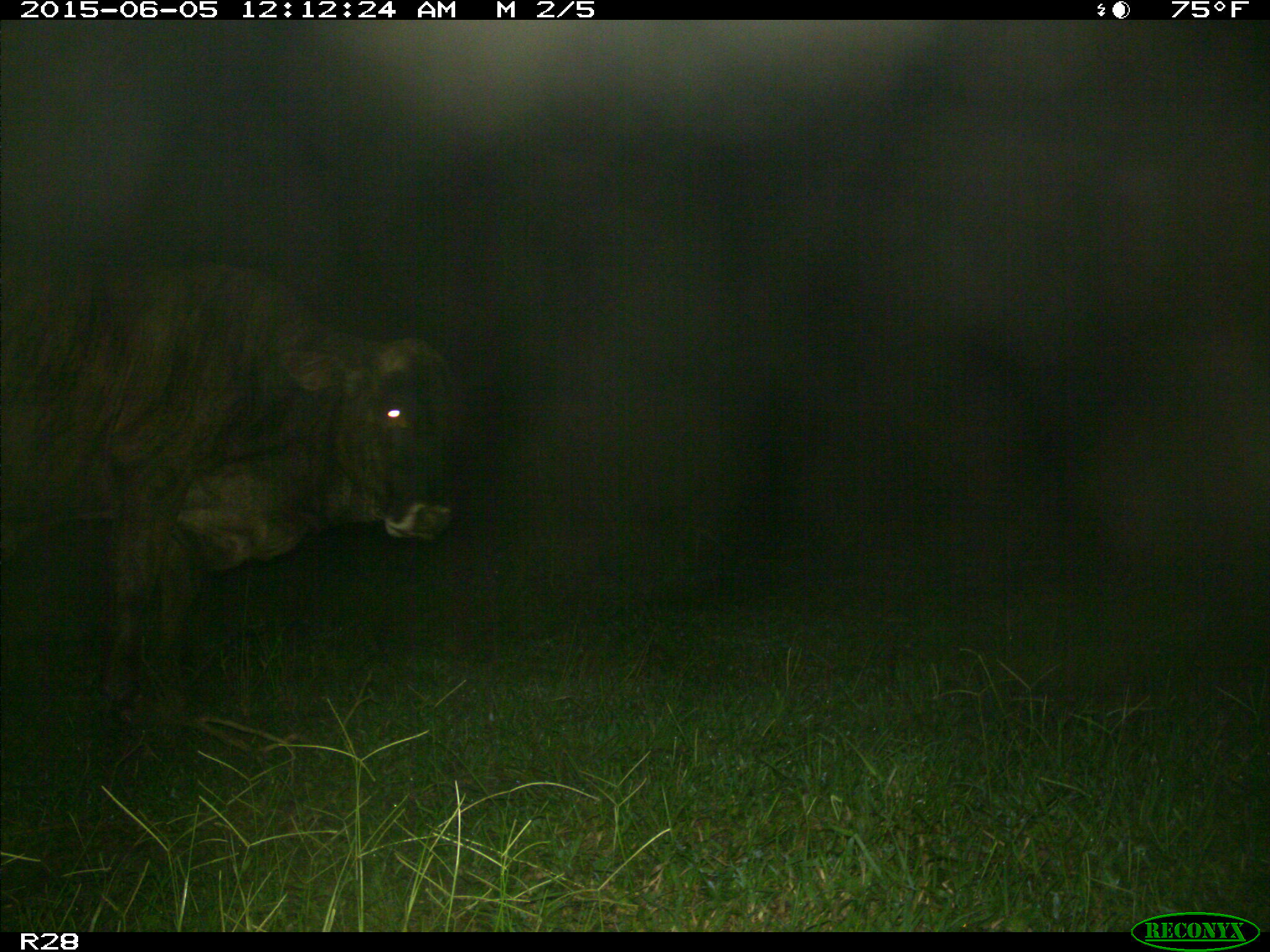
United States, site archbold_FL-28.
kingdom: Animalia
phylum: Chordata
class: Mammalia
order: Artiodactyla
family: Bovidae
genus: Bos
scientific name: Bos taurus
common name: domestic cow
Bos taurus (domestic cow).